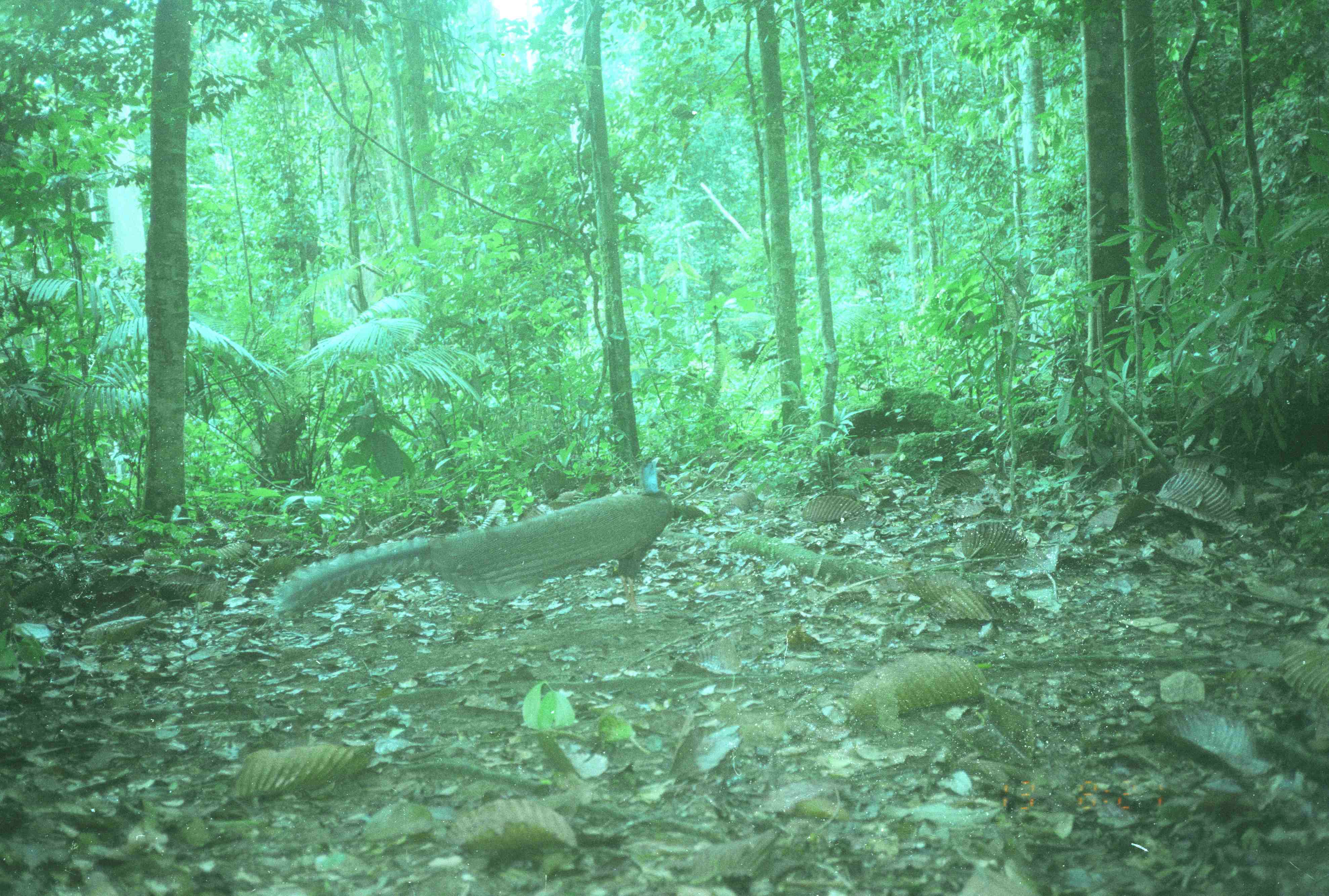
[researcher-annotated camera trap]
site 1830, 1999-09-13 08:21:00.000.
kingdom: Animalia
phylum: Chordata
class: Aves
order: Galliformes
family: Phasianidae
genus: Argusianus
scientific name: Argusianus argus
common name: great argus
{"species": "Argusianus argus (great argus)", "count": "1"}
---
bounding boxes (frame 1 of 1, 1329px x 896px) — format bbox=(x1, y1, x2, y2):
argusianus argus: bbox=(264, 455, 673, 617)